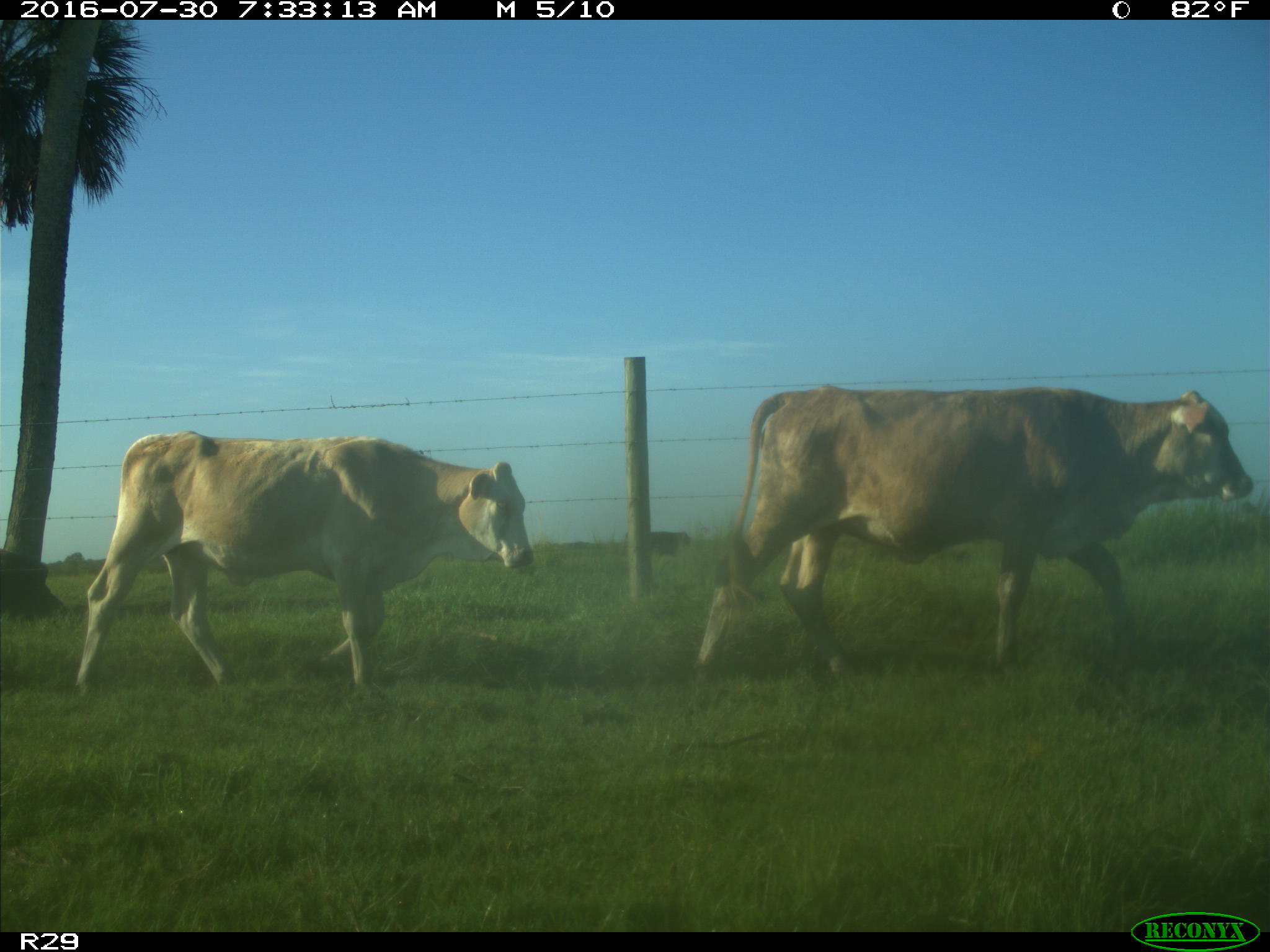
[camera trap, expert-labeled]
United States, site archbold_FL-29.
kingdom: Animalia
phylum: Chordata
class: Mammalia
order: Artiodactyla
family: Bovidae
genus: Bos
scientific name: Bos taurus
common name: domestic cow